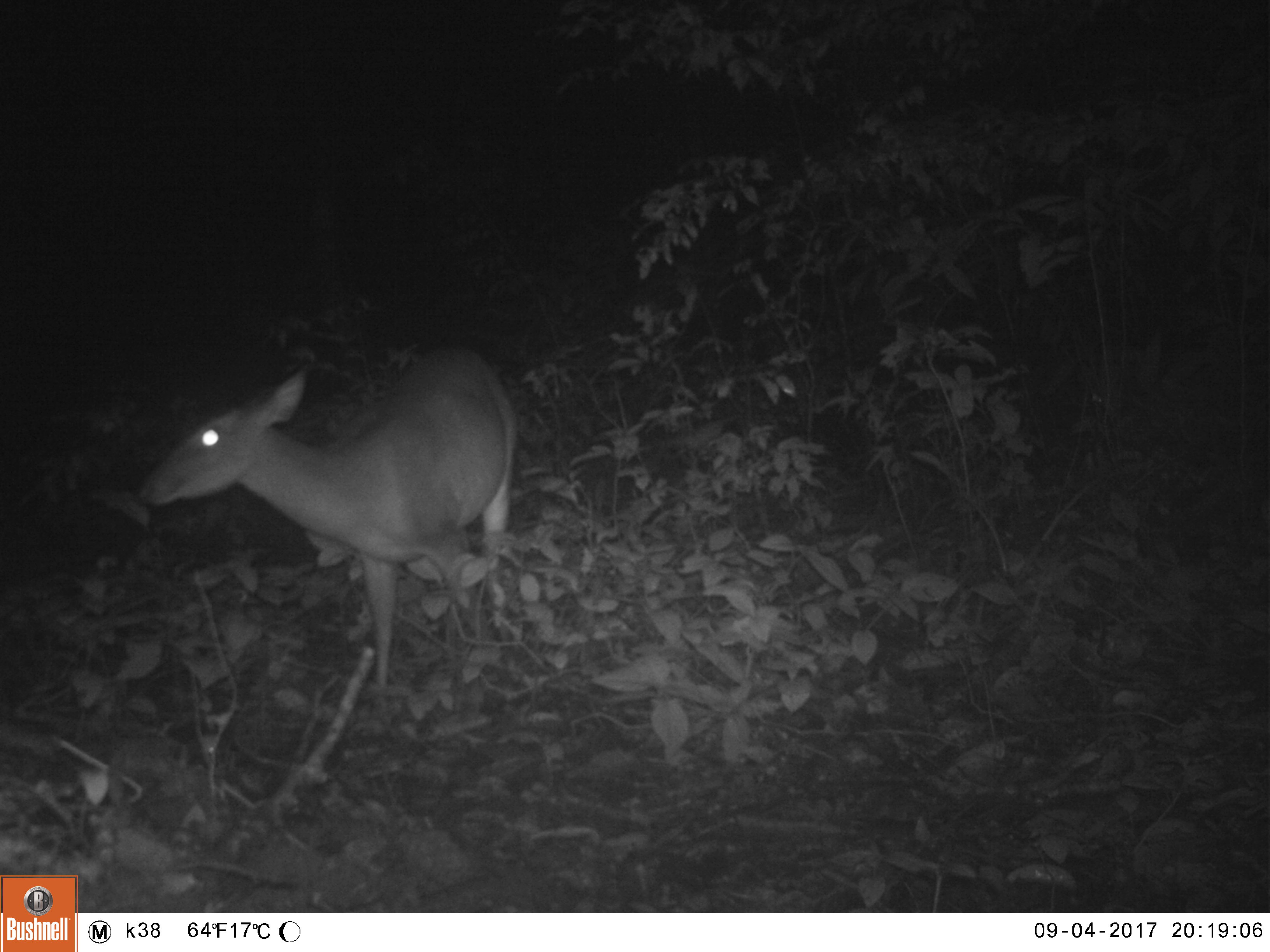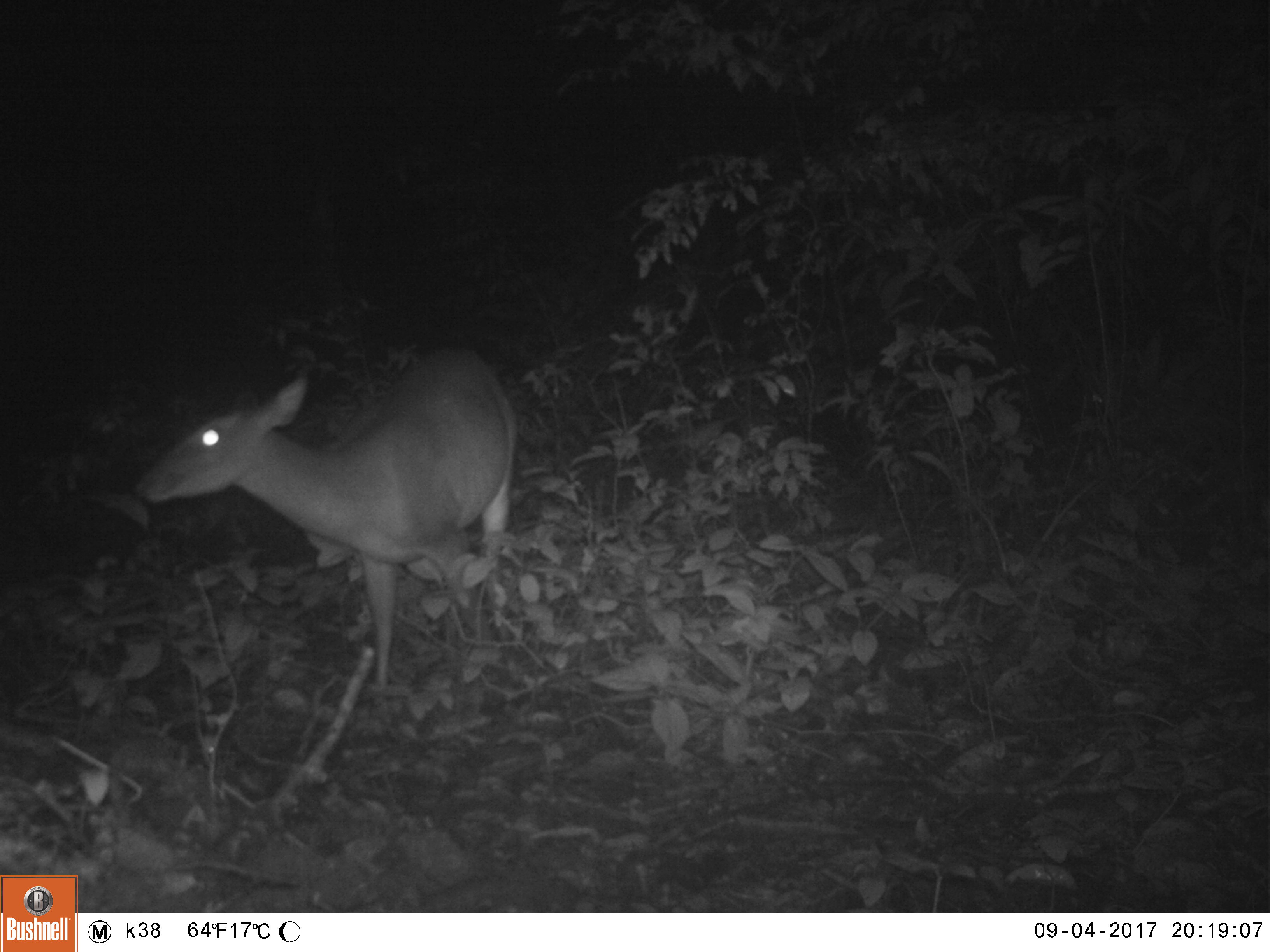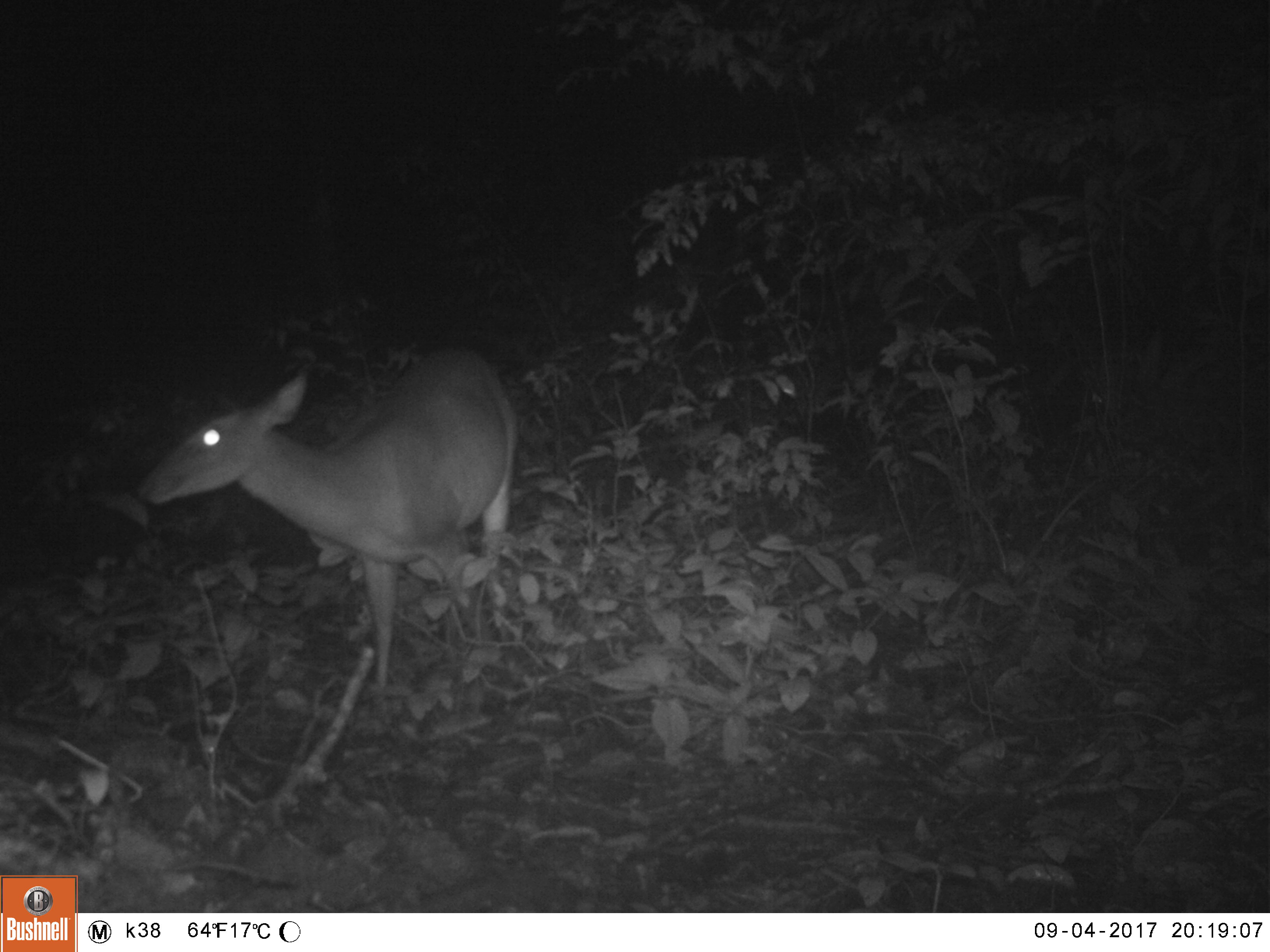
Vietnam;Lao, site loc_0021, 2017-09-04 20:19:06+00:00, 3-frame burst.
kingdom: Animalia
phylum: Chordata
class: Mammalia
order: Artiodactyla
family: Cervidae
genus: Muntiacus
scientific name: Muntiacus vuquangensis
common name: large-antlered muntjac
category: large antlered muntjac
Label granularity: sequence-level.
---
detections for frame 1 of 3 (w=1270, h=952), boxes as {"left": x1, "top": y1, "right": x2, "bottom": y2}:
large antlered muntjac: {"left": 138, "top": 343, "right": 516, "bottom": 690}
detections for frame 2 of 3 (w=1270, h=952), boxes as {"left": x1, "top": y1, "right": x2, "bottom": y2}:
large antlered muntjac: {"left": 133, "top": 345, "right": 517, "bottom": 689}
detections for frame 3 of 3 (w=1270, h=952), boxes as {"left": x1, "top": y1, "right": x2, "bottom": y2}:
large antlered muntjac: {"left": 137, "top": 345, "right": 518, "bottom": 687}